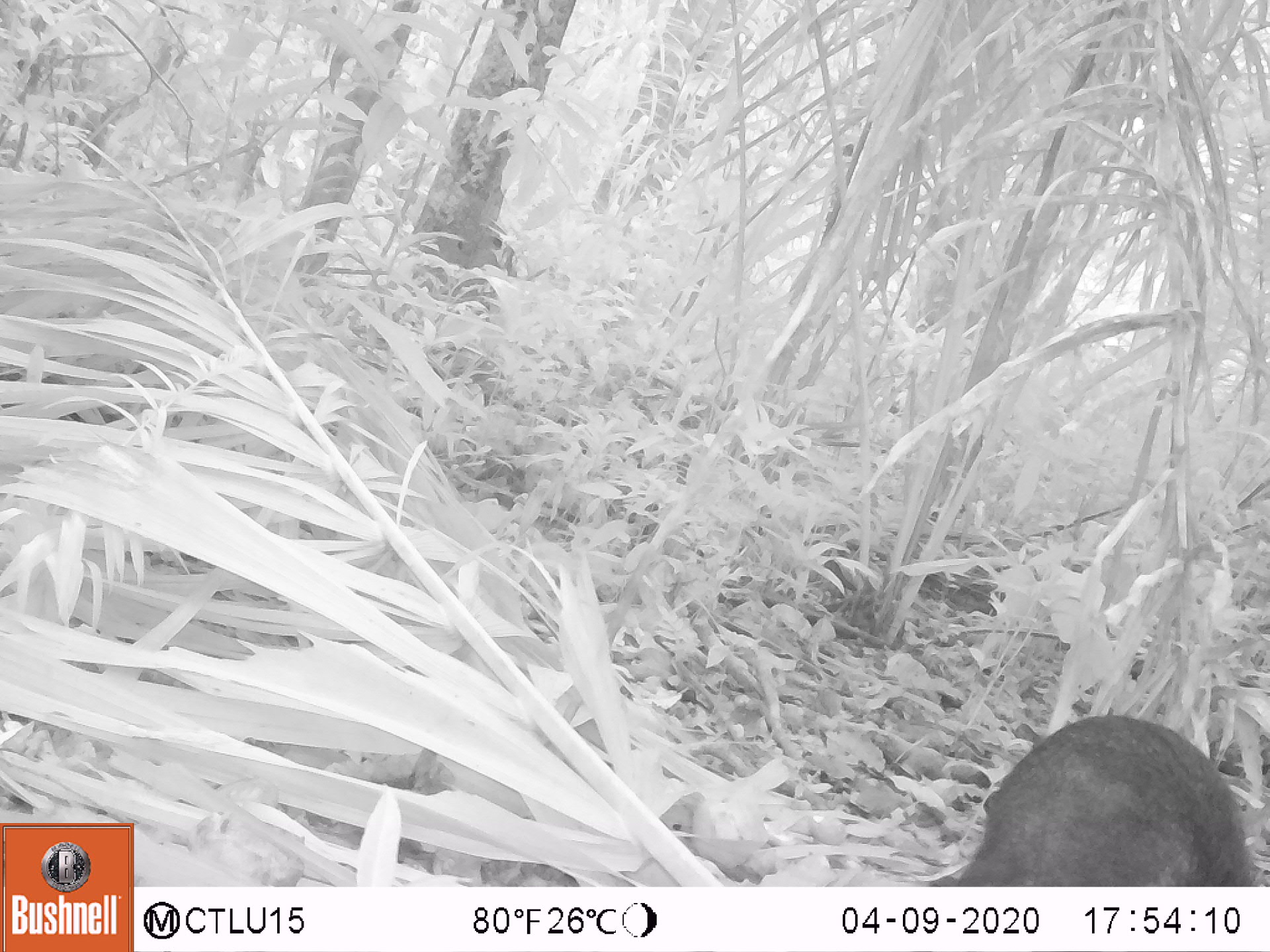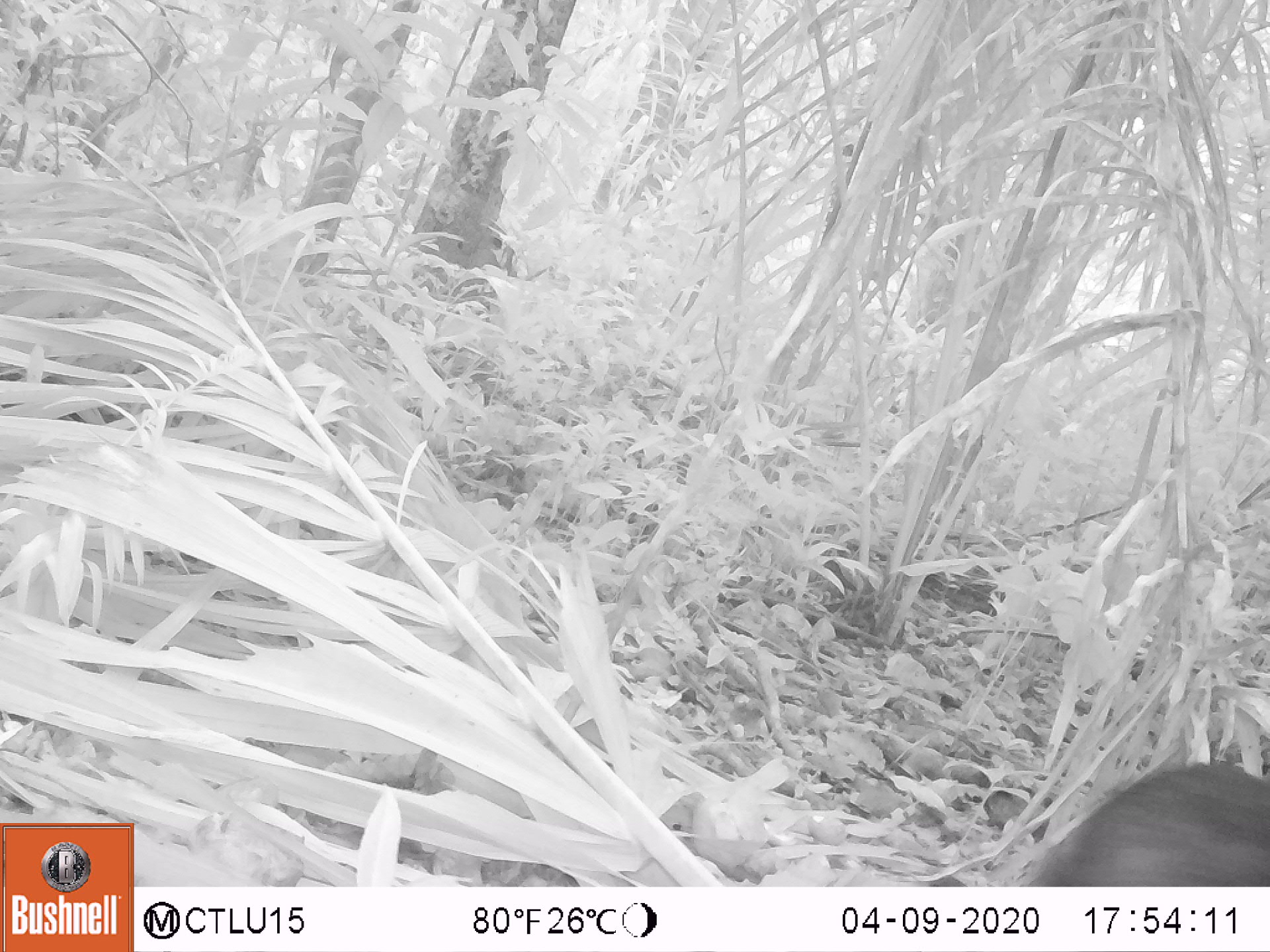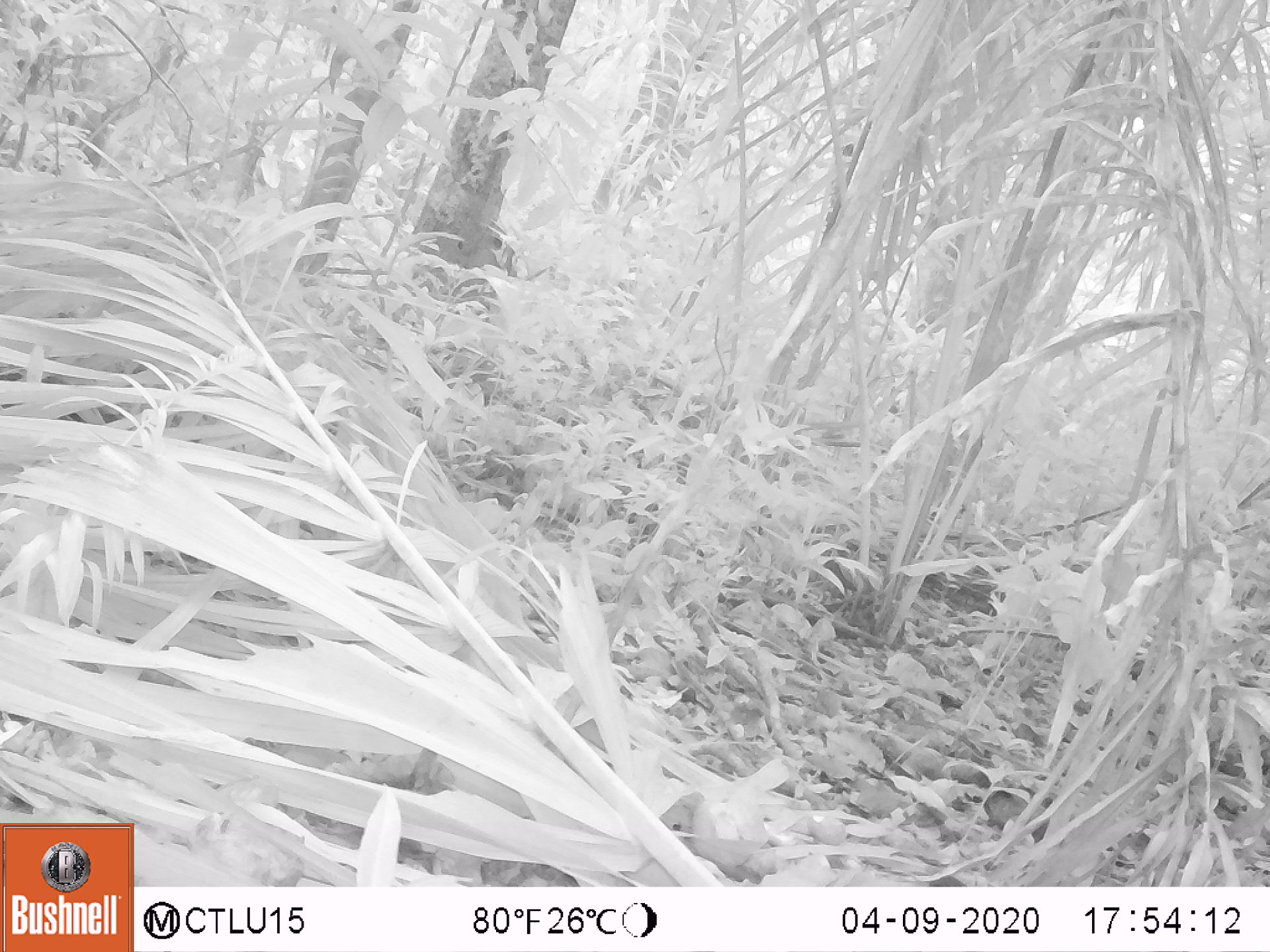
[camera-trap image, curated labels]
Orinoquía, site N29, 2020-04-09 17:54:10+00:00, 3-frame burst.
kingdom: Animalia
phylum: Chordata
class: Mammalia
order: Artiodactyla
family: Tayassuidae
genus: Pecari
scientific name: Pecari tajacu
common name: collared peccary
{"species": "collared peccary (Pecari tajacu)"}